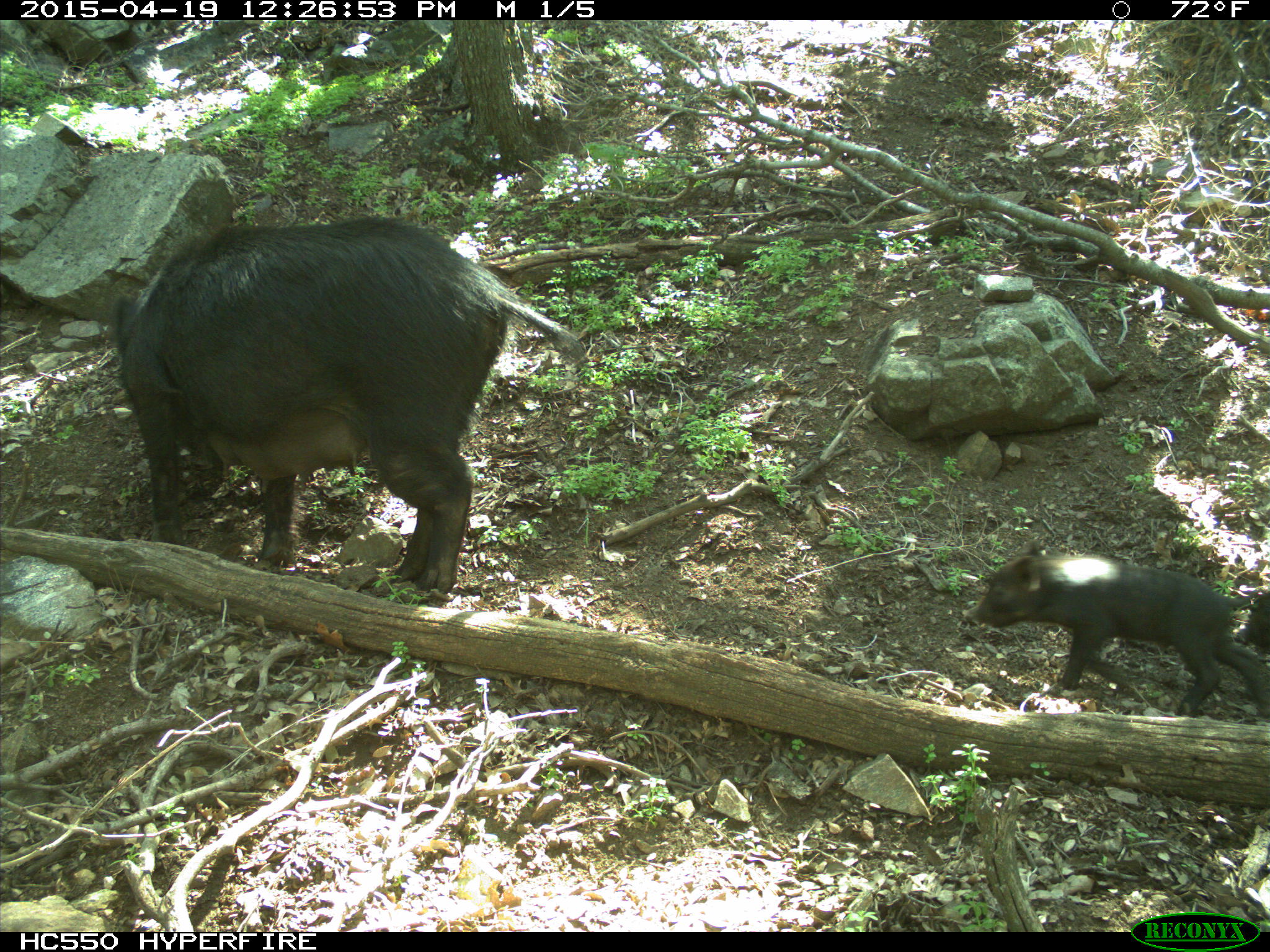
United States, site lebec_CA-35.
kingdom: Animalia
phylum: Chordata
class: Mammalia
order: Artiodactyla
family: Suidae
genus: Sus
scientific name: Sus scrofa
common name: wild boar